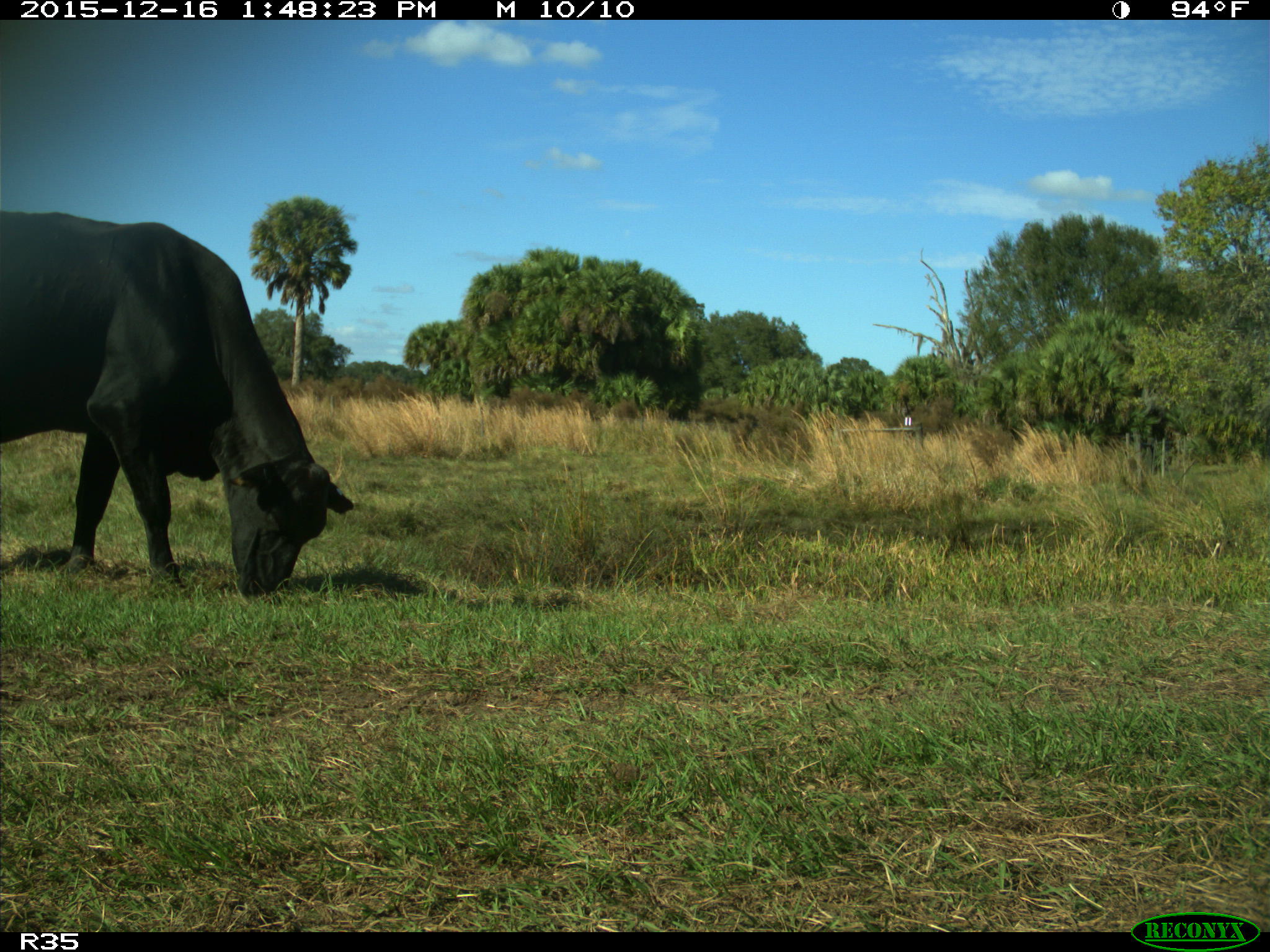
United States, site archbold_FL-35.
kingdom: Animalia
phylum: Chordata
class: Mammalia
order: Artiodactyla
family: Bovidae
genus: Bos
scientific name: Bos taurus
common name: domestic cow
Bos taurus (domestic cow).